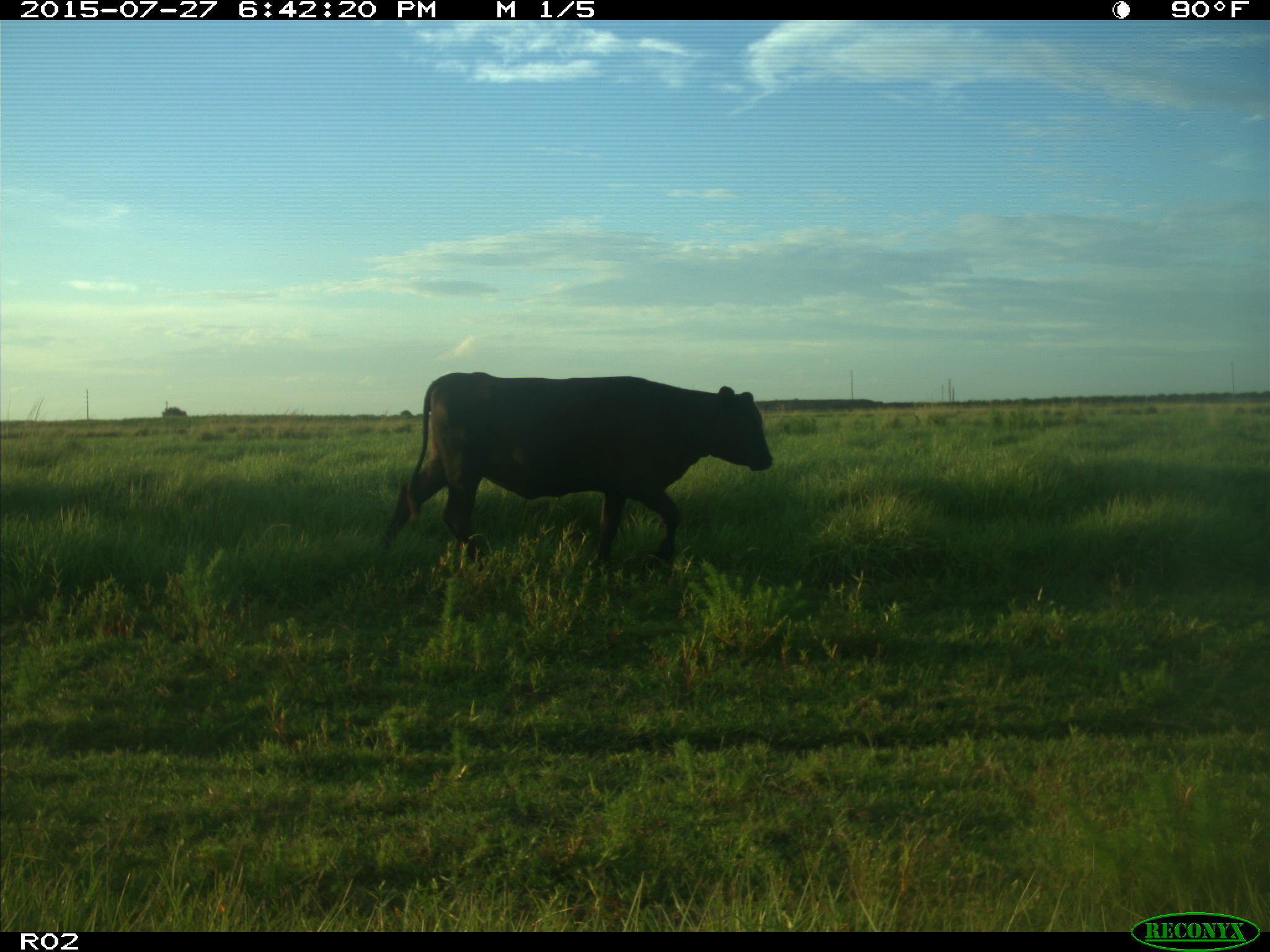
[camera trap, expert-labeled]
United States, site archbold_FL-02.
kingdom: Animalia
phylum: Chordata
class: Mammalia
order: Artiodactyla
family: Bovidae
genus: Bos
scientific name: Bos taurus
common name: domestic cow